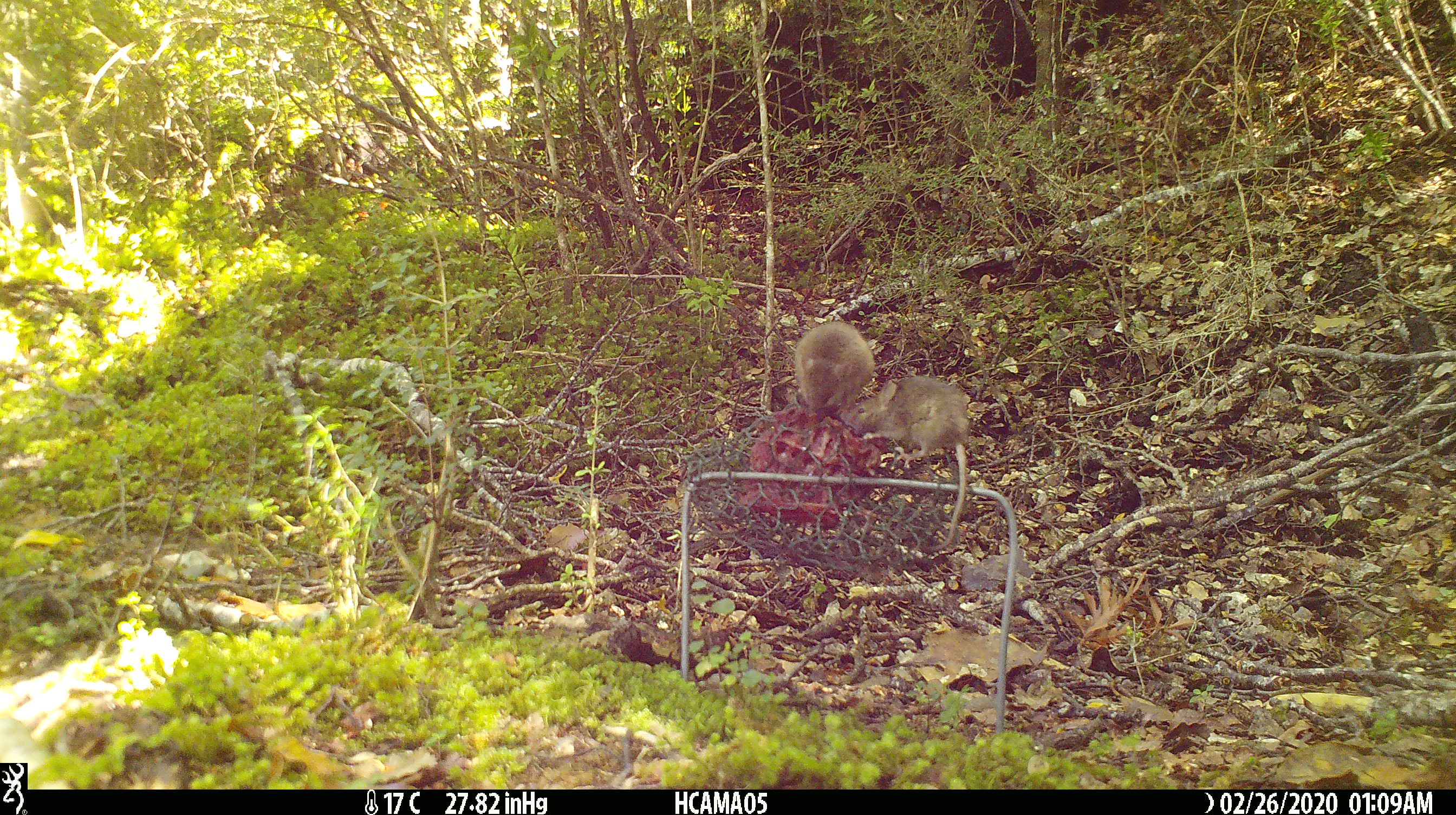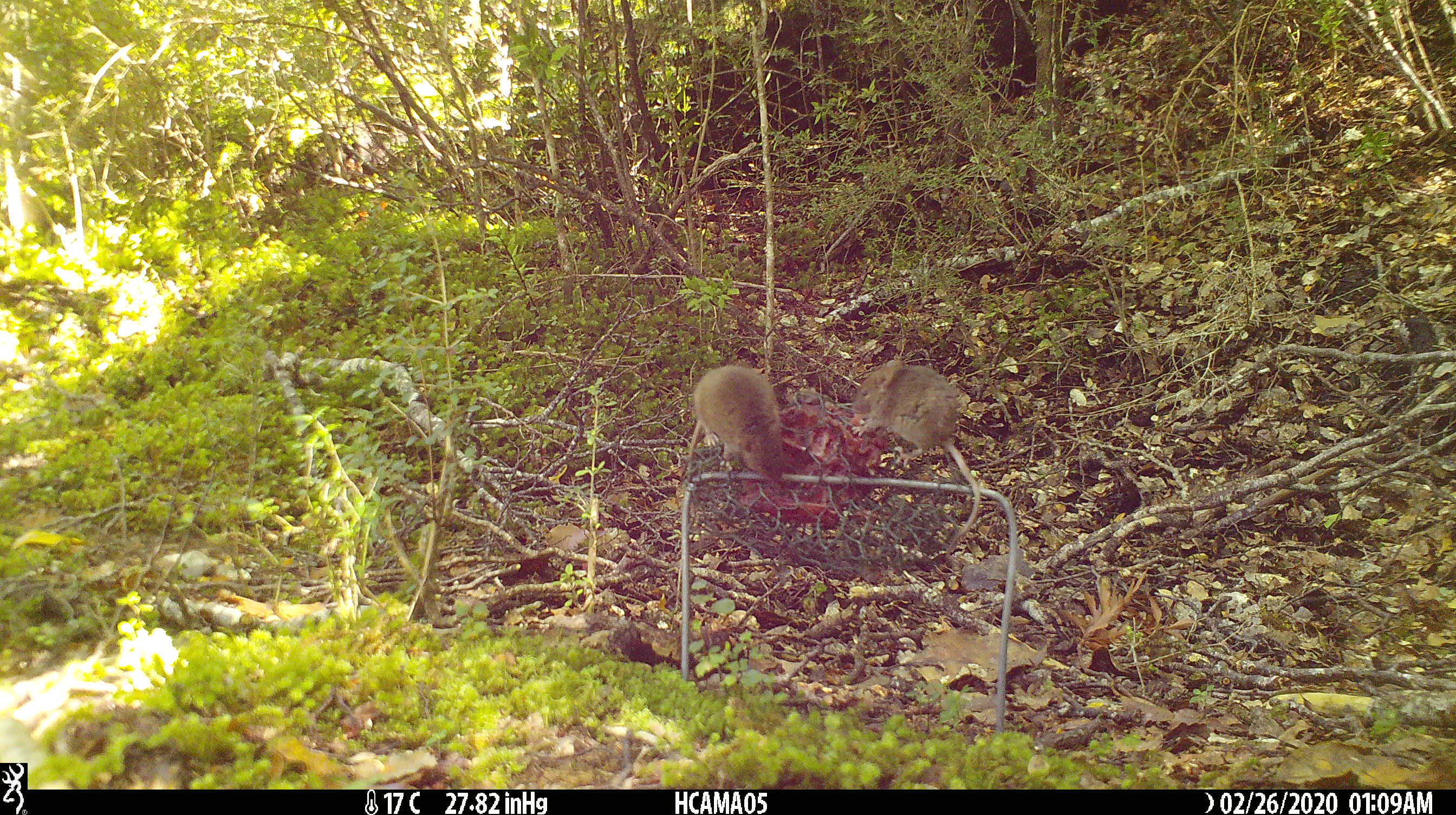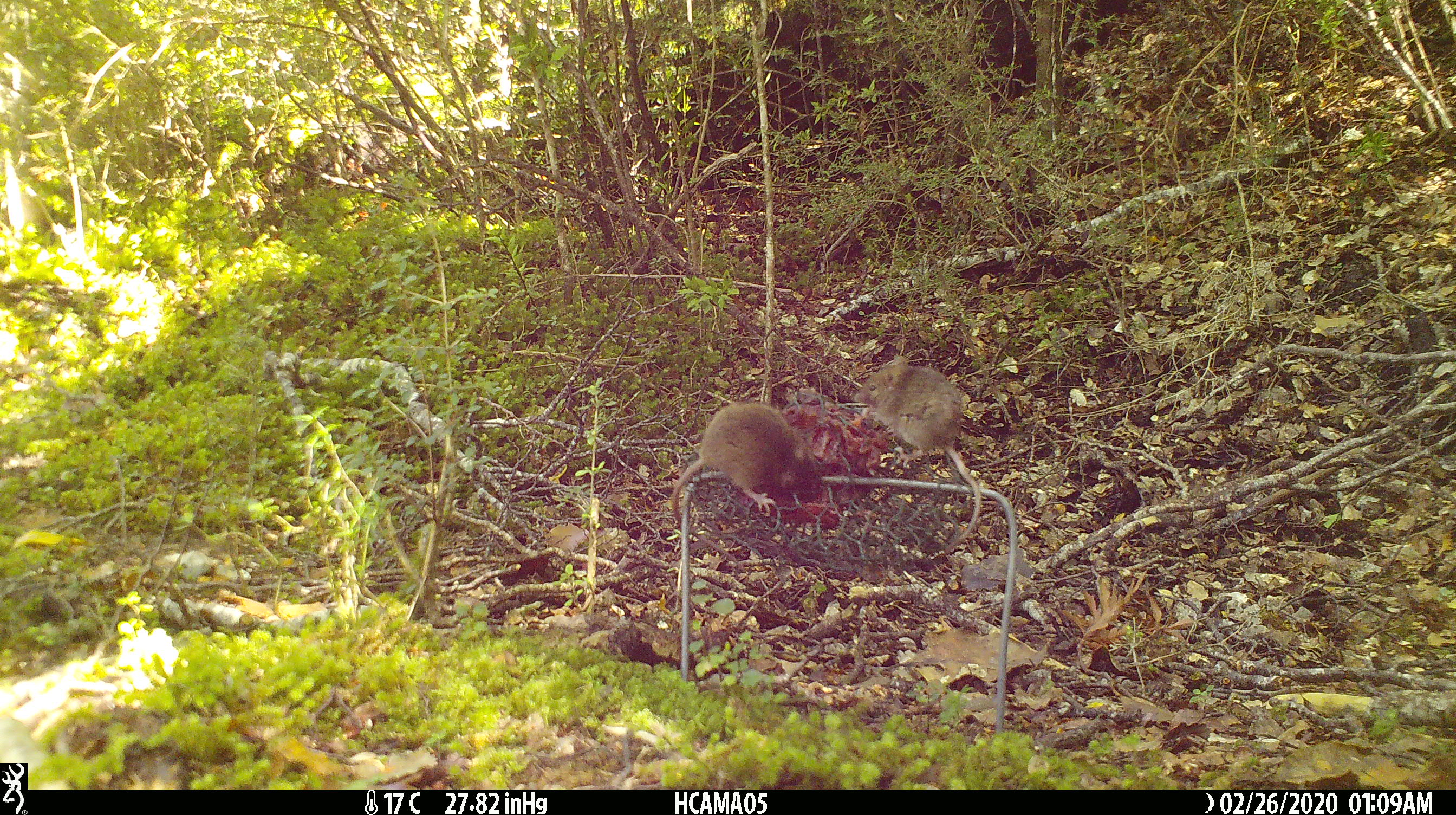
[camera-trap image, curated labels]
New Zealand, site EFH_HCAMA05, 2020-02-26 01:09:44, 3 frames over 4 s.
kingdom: Animalia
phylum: Chordata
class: Mammalia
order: Rodentia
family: Muridae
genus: Mus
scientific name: Mus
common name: mouse